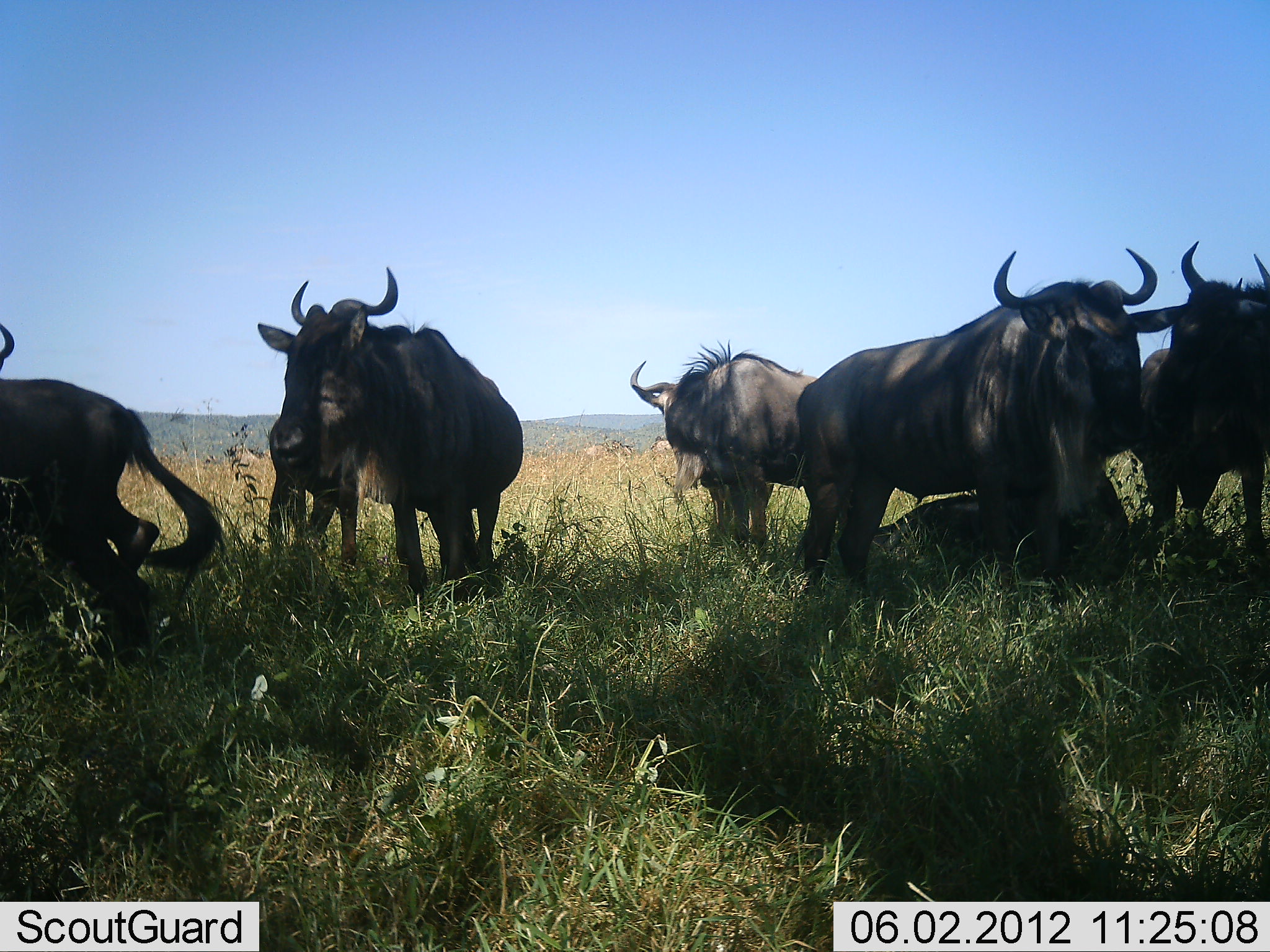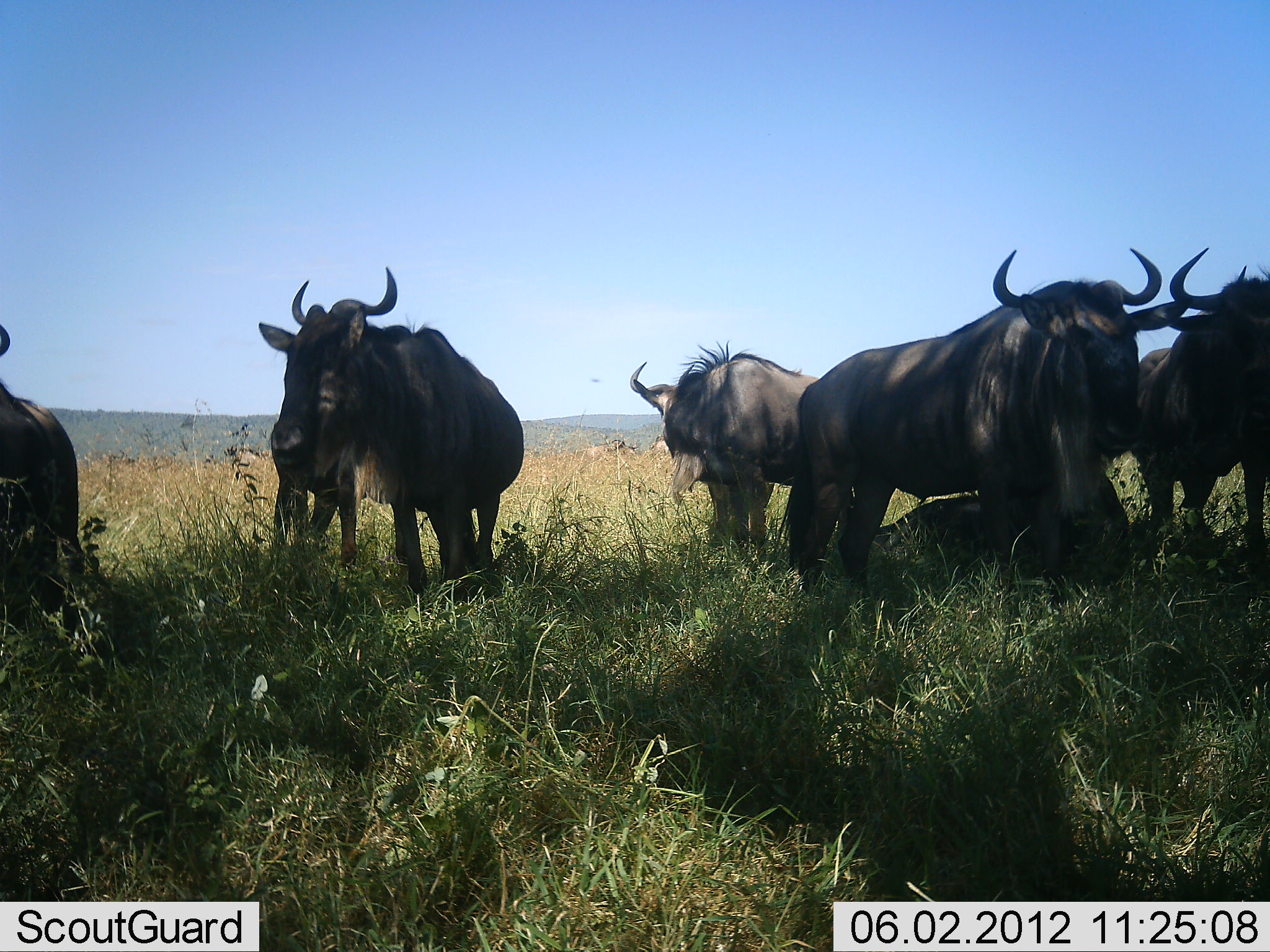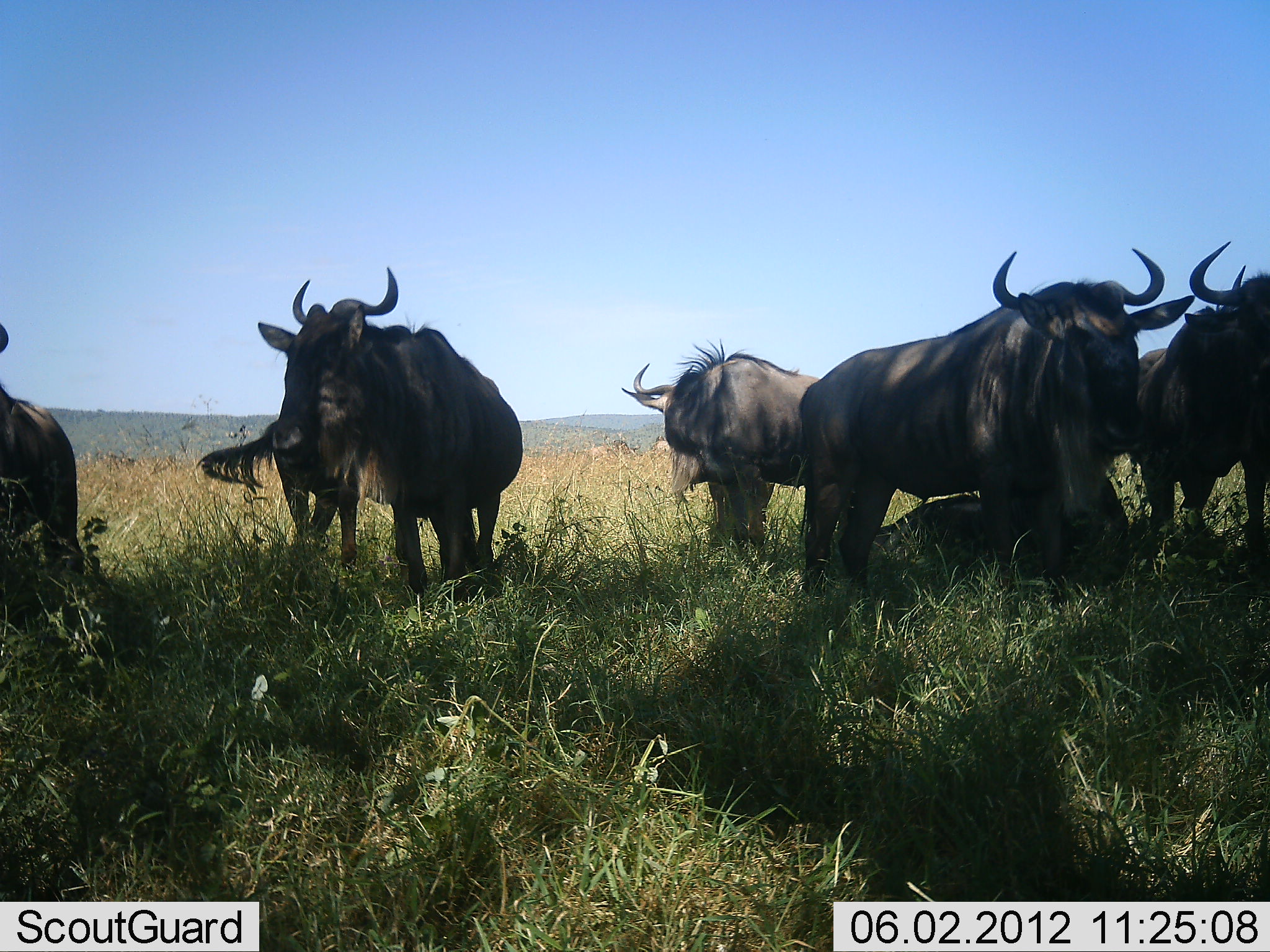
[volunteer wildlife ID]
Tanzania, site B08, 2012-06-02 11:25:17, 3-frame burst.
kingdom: Animalia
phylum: Chordata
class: Mammalia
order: Artiodactyla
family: Bovidae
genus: Connochaetes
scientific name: Connochaetes taurinus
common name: blue wildebeest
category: wildebeest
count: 7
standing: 100%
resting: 40%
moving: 0%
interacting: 20%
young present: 10%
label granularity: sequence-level